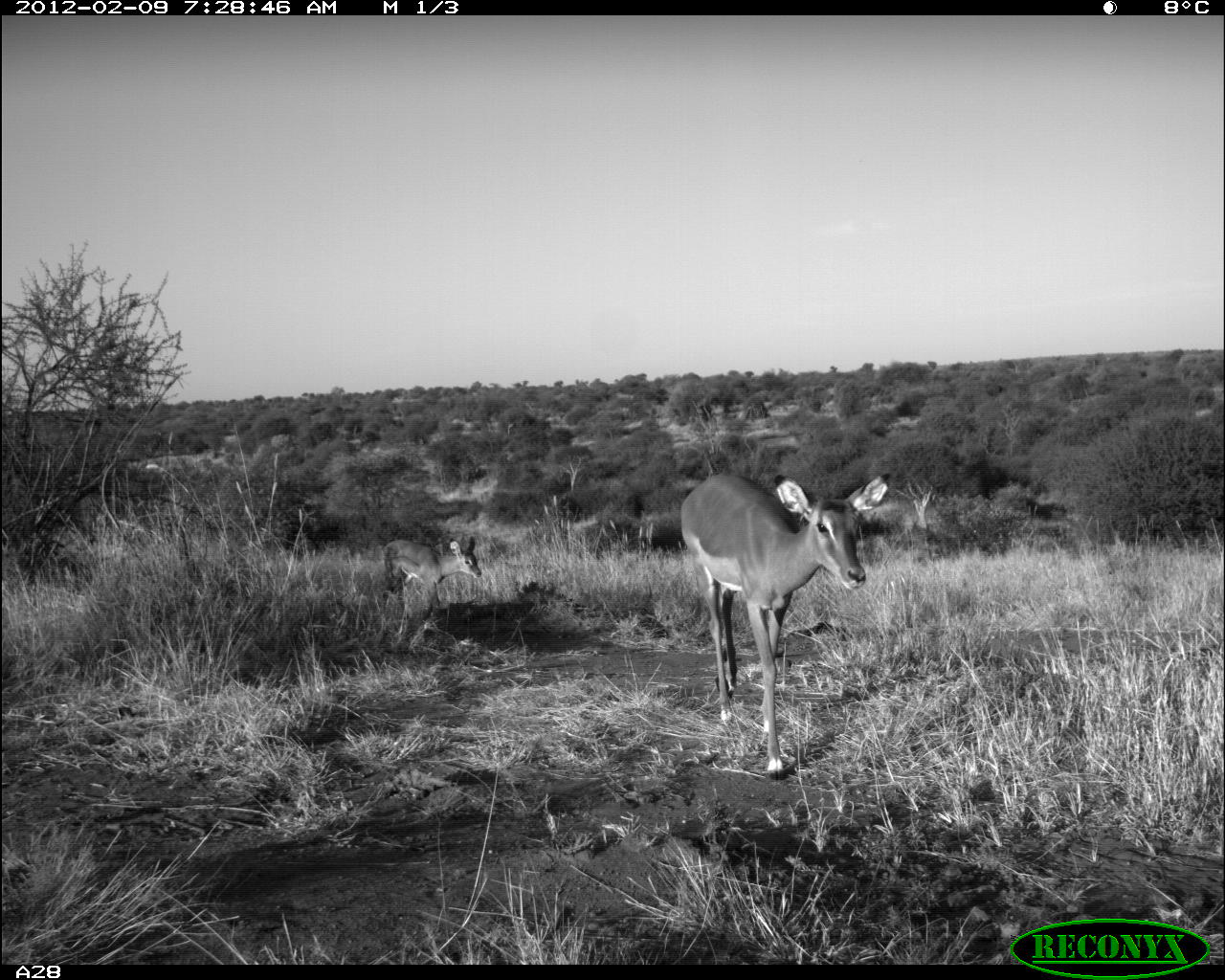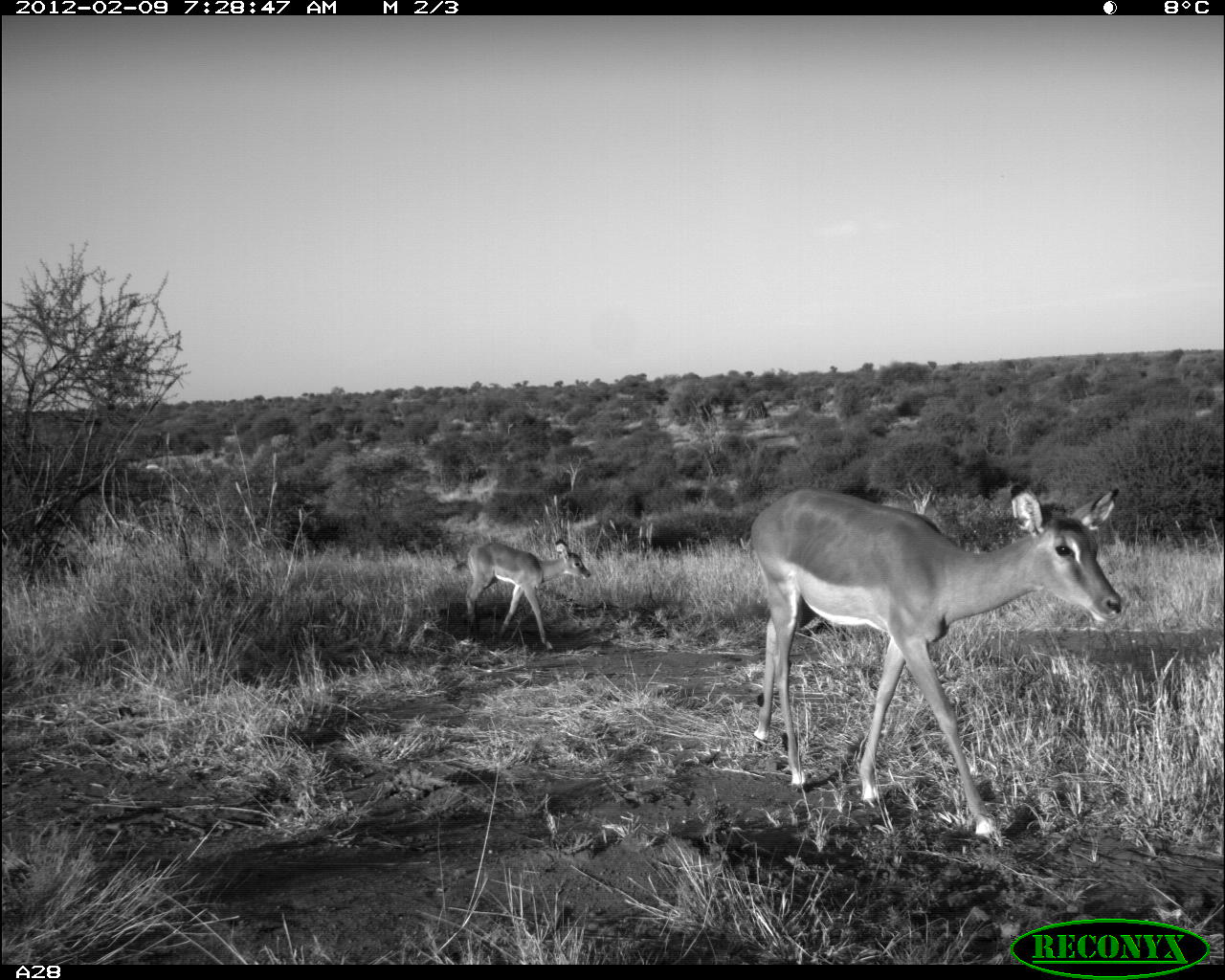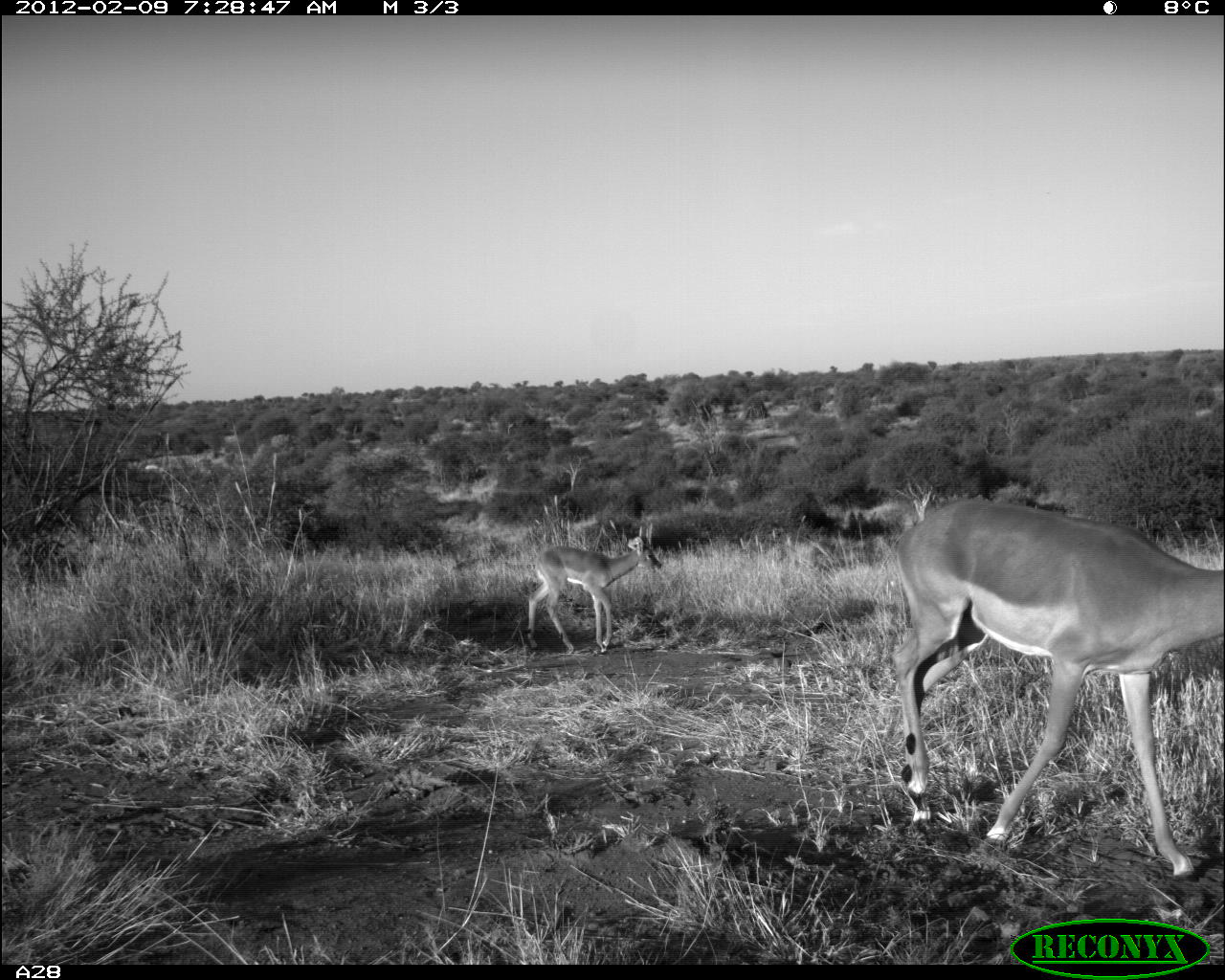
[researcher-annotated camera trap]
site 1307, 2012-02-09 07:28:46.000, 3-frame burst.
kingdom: Animalia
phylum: Chordata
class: Mammalia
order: Artiodactyla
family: Bovidae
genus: Aepyceros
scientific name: Aepyceros melampus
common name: impala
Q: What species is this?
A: Aepyceros melampus (impala).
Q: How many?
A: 2.